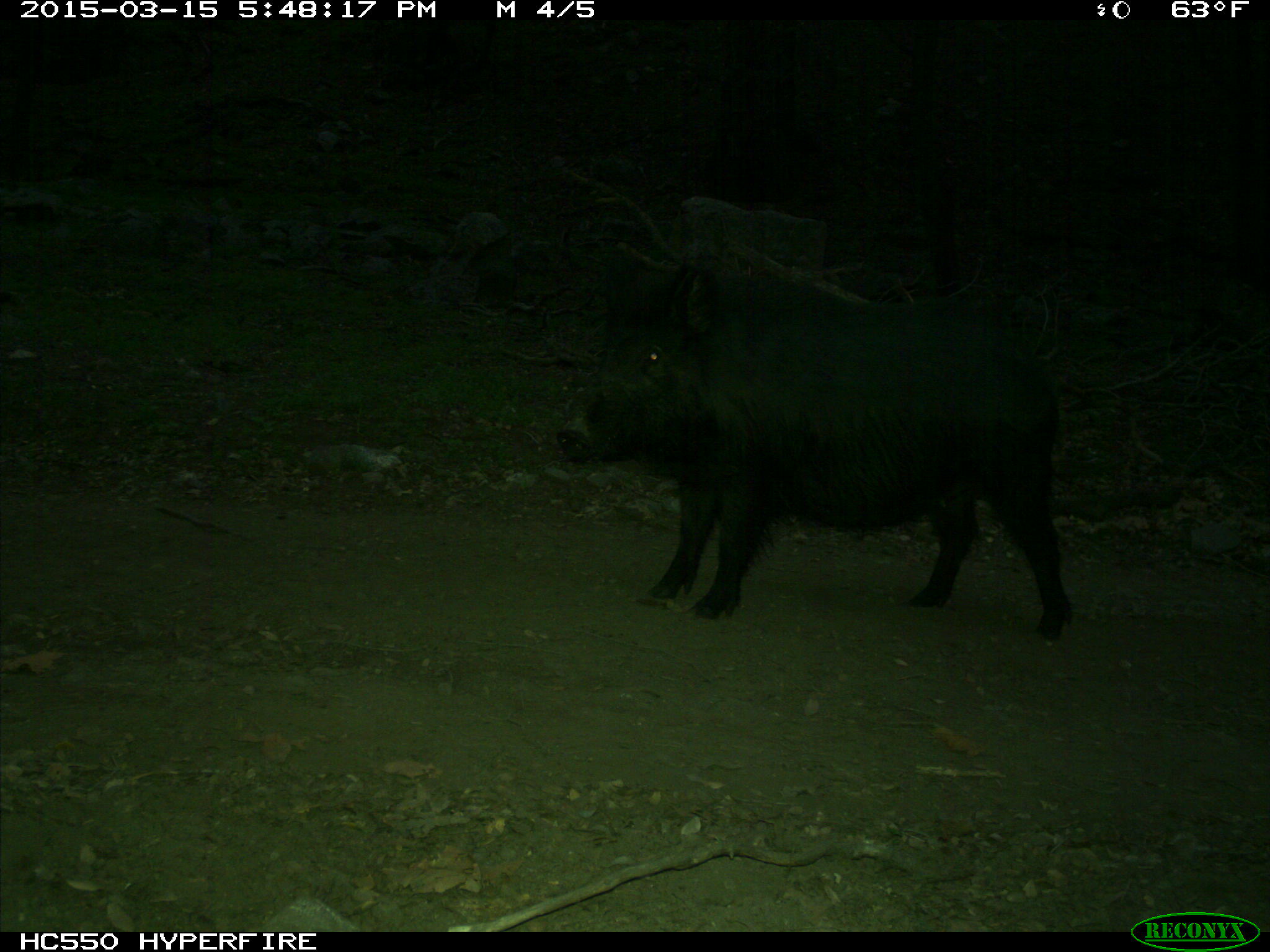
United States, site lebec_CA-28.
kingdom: Animalia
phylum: Chordata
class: Mammalia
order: Artiodactyla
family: Suidae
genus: Sus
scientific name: Sus scrofa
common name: wild boar